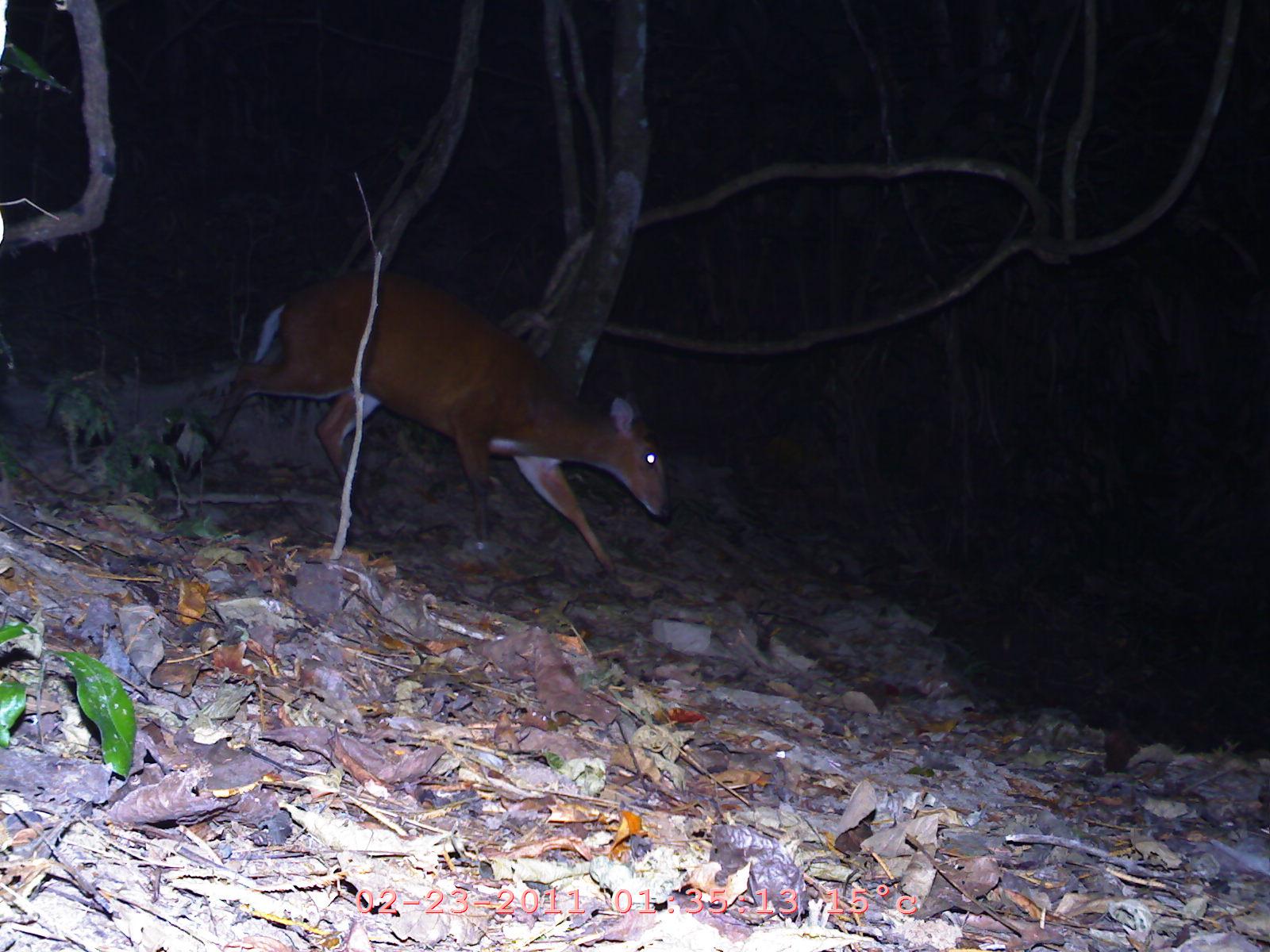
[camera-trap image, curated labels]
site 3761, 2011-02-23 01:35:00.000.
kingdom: Animalia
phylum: Chordata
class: Mammalia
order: Artiodactyla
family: Cervidae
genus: Muntiacus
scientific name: Muntiacus muntjak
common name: southern red muntjac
Muntiacus muntjak (southern red muntjac), count 1, age adult.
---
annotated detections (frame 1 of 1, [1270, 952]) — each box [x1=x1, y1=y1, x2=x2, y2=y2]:
muntiacus muntjak: [x1=184, y1=268, x2=672, y2=577]